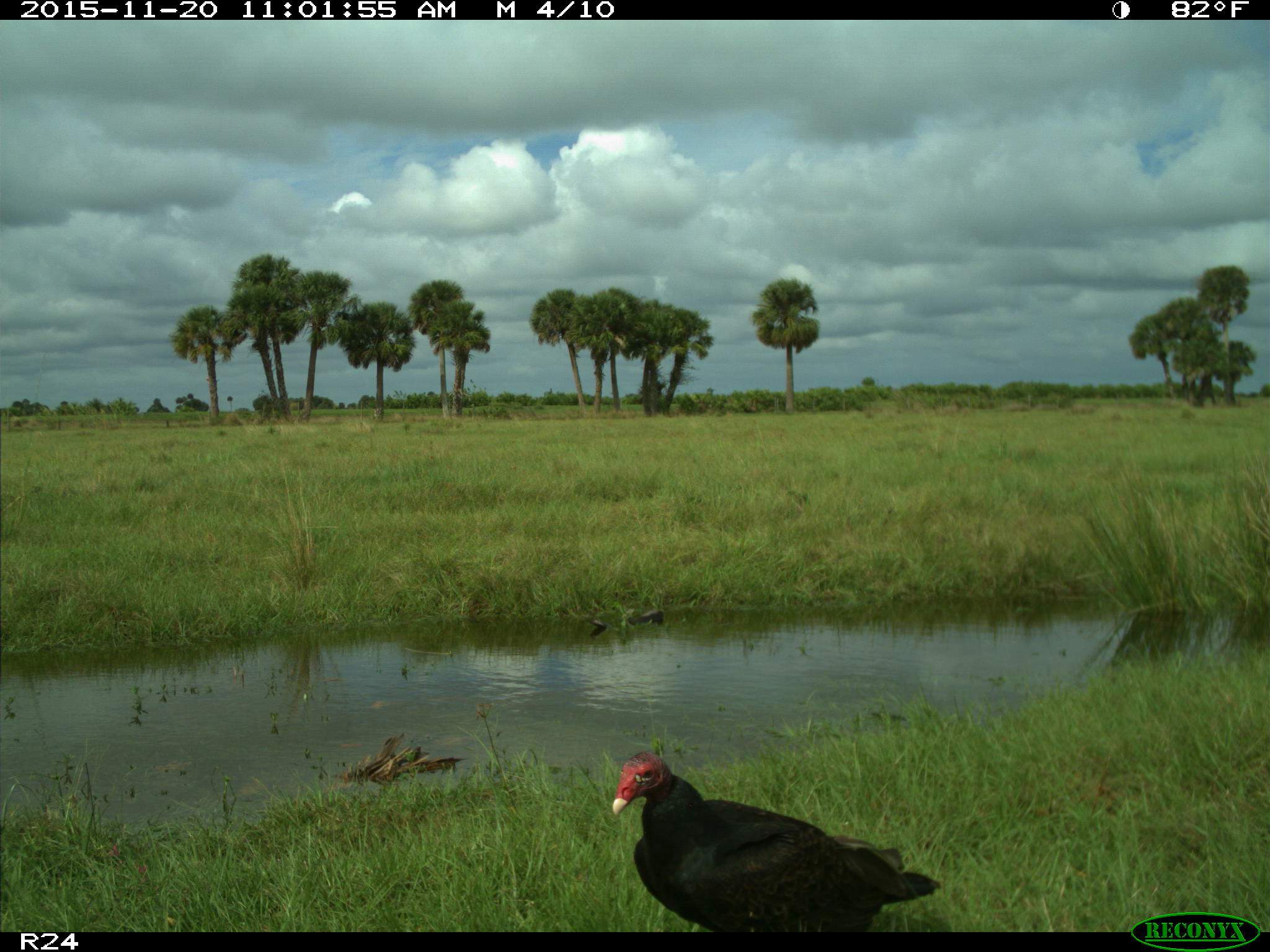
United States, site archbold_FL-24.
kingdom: Animalia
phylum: Chordata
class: Aves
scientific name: Aves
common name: birds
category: unidentified bird